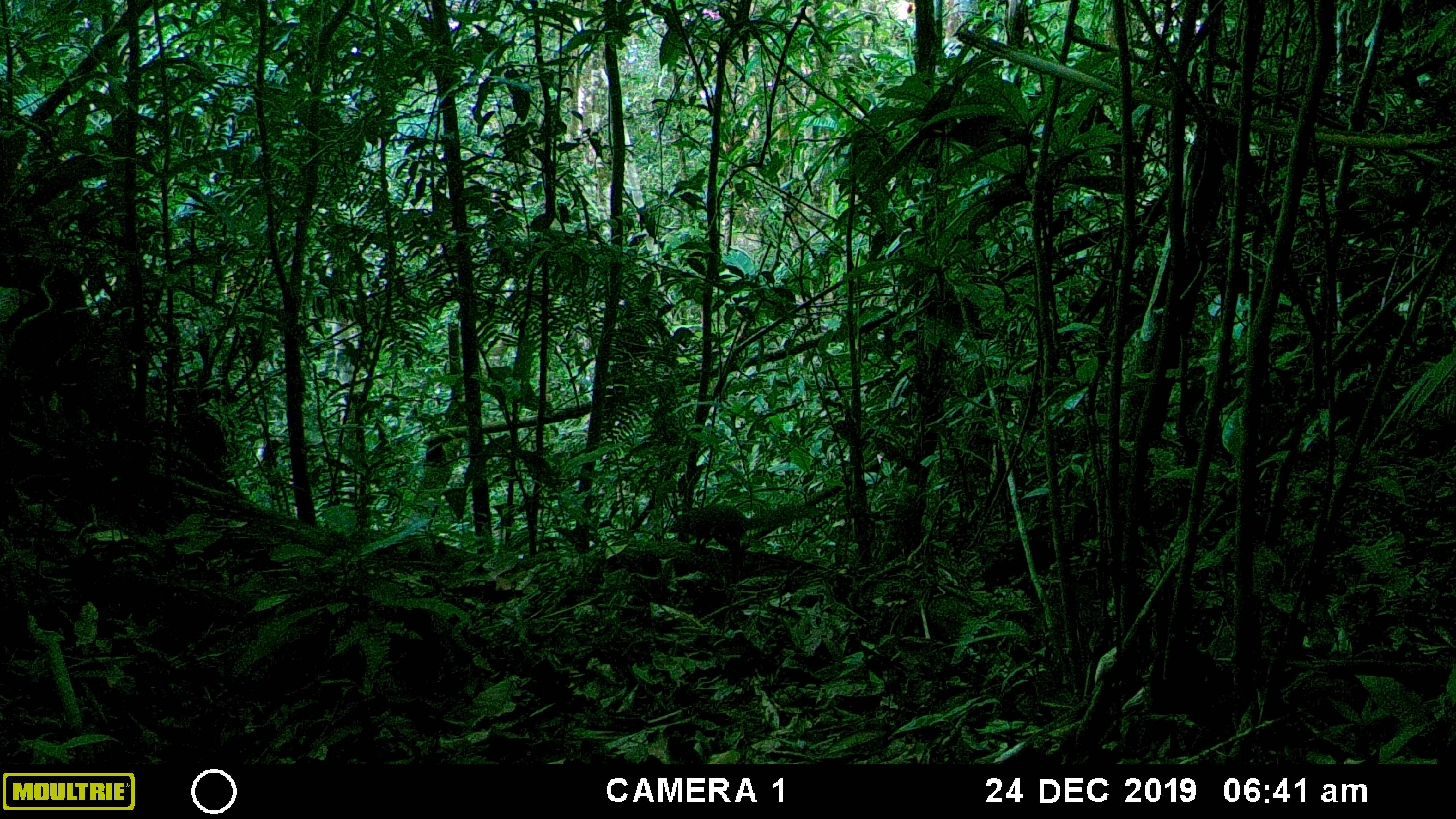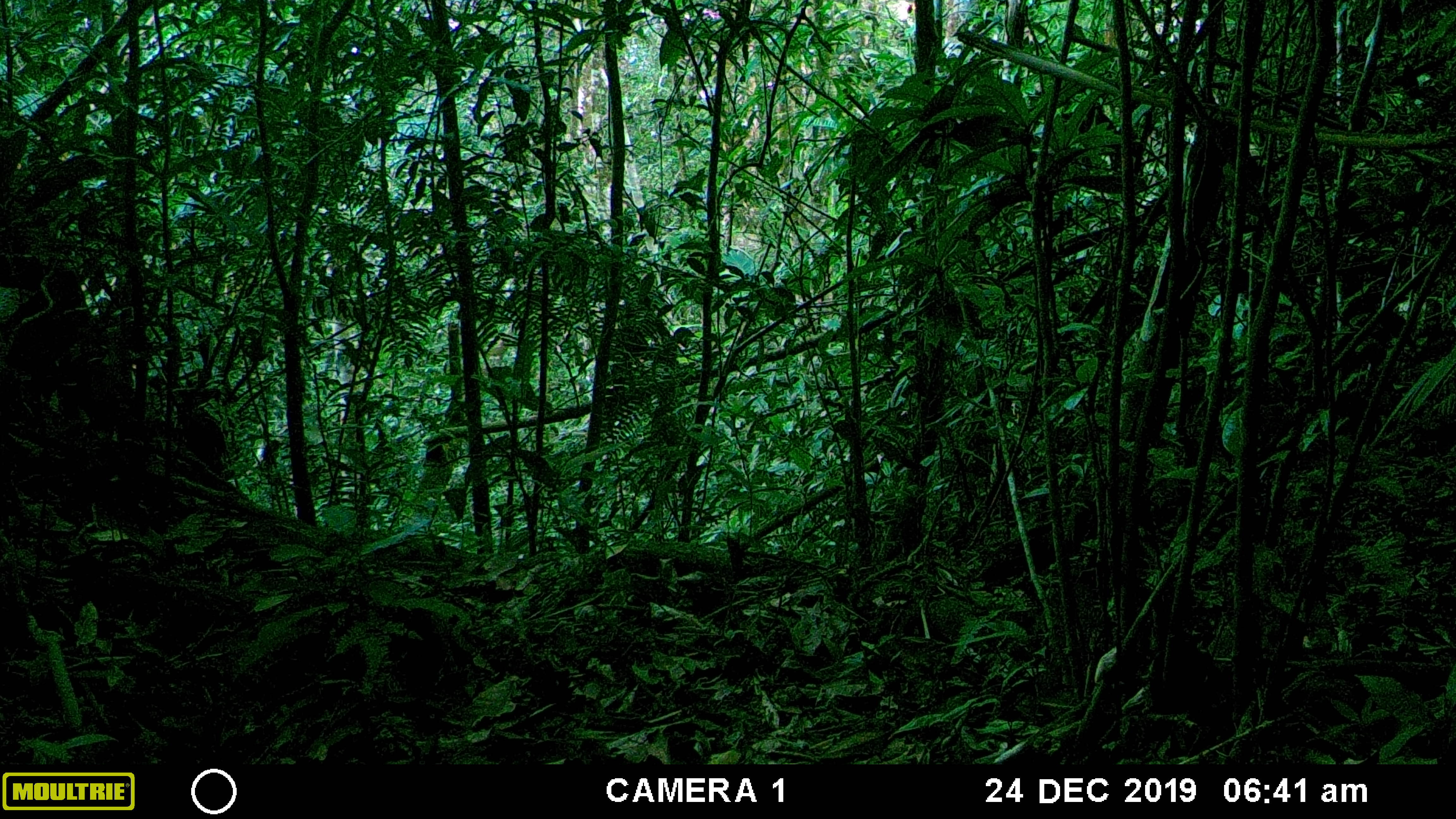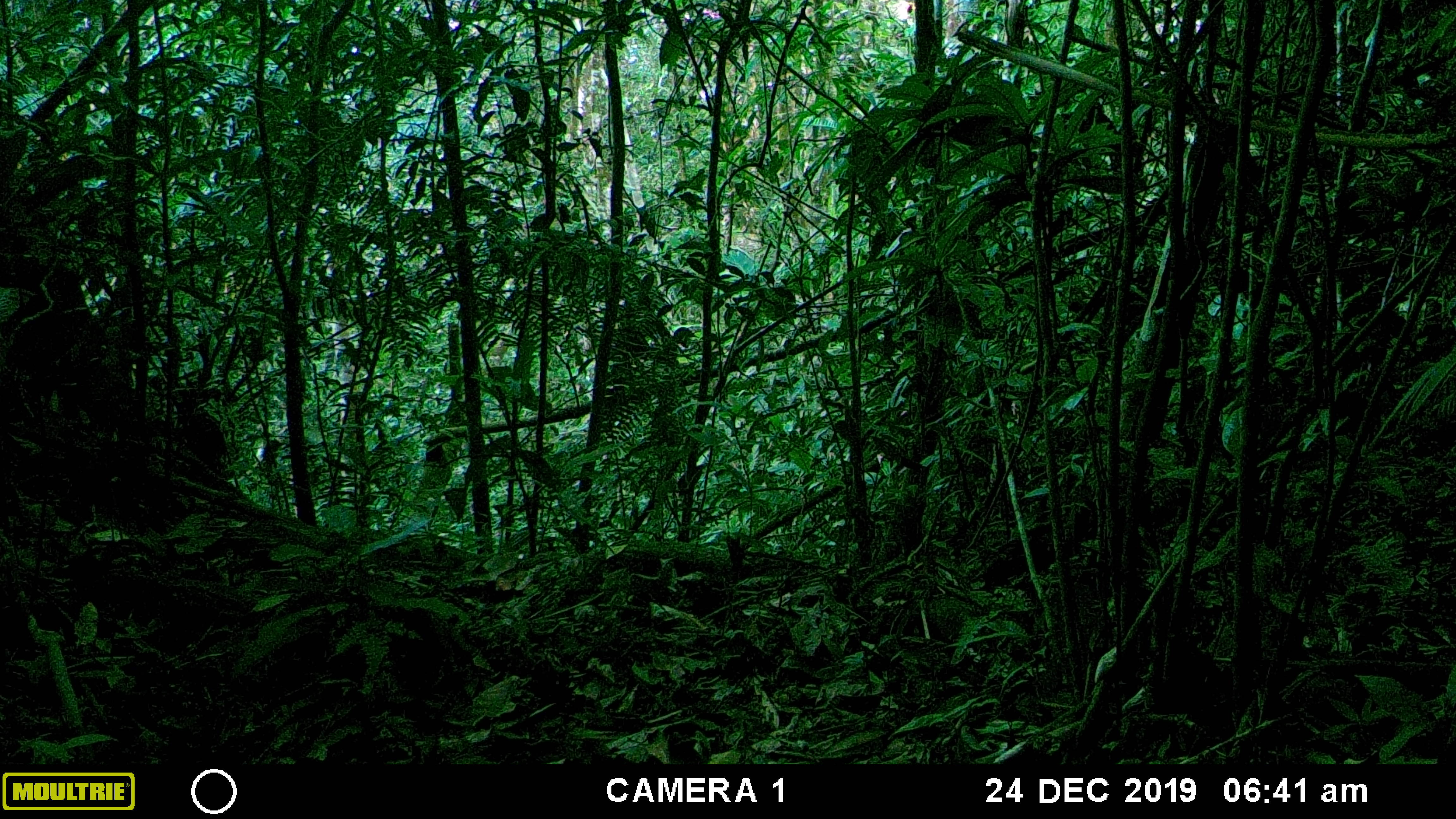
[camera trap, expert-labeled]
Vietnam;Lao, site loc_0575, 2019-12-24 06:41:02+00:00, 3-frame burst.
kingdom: Animalia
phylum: Chordata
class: Mammalia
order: Rodentia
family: Sciuridae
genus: Dremomys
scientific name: Dremomys rufigenis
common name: red-cheeked squirrel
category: red cheeked squirrel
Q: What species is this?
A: Red cheeked squirrel (red-cheeked squirrel) (Dremomys rufigenis).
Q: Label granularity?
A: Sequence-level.